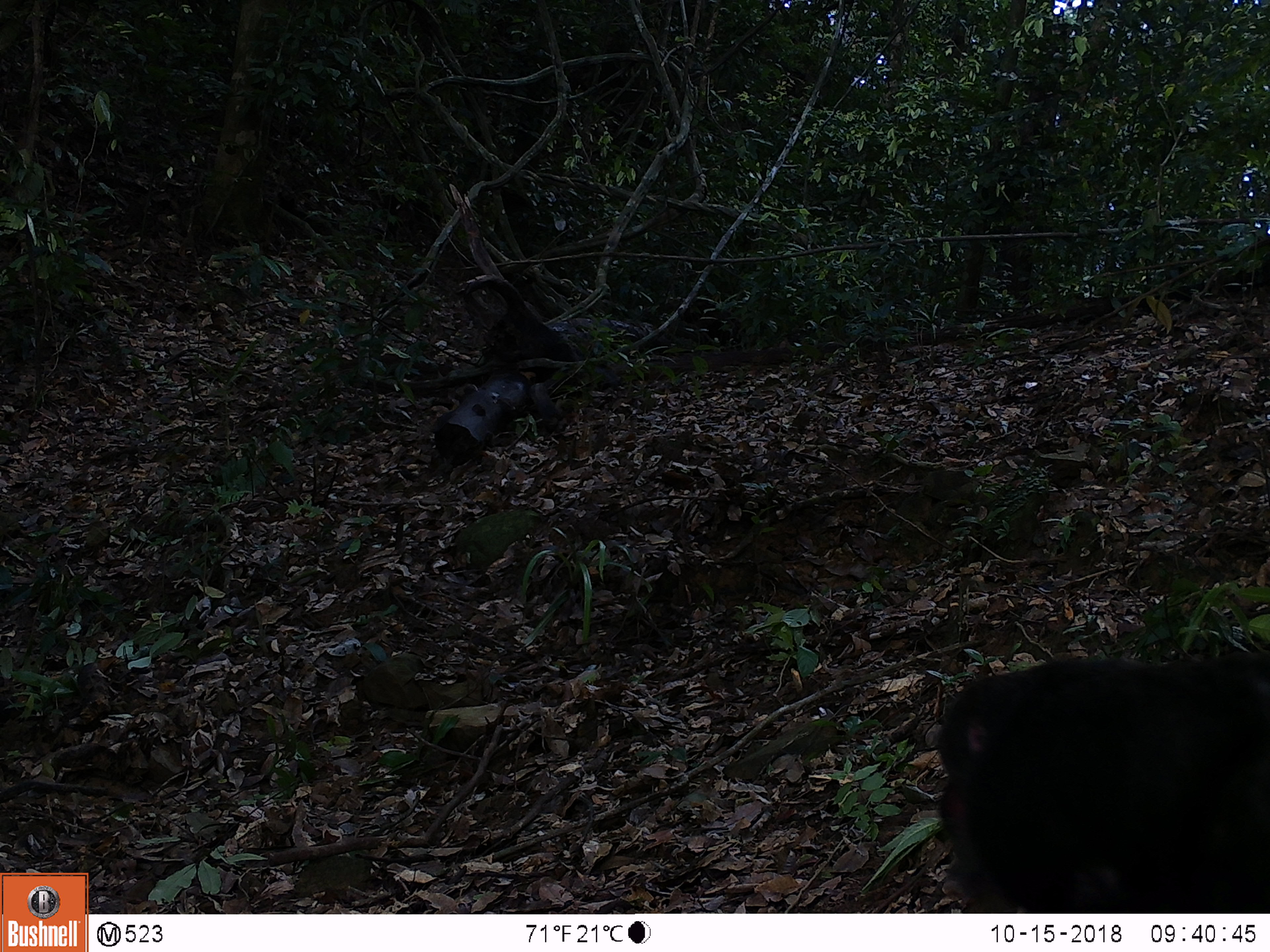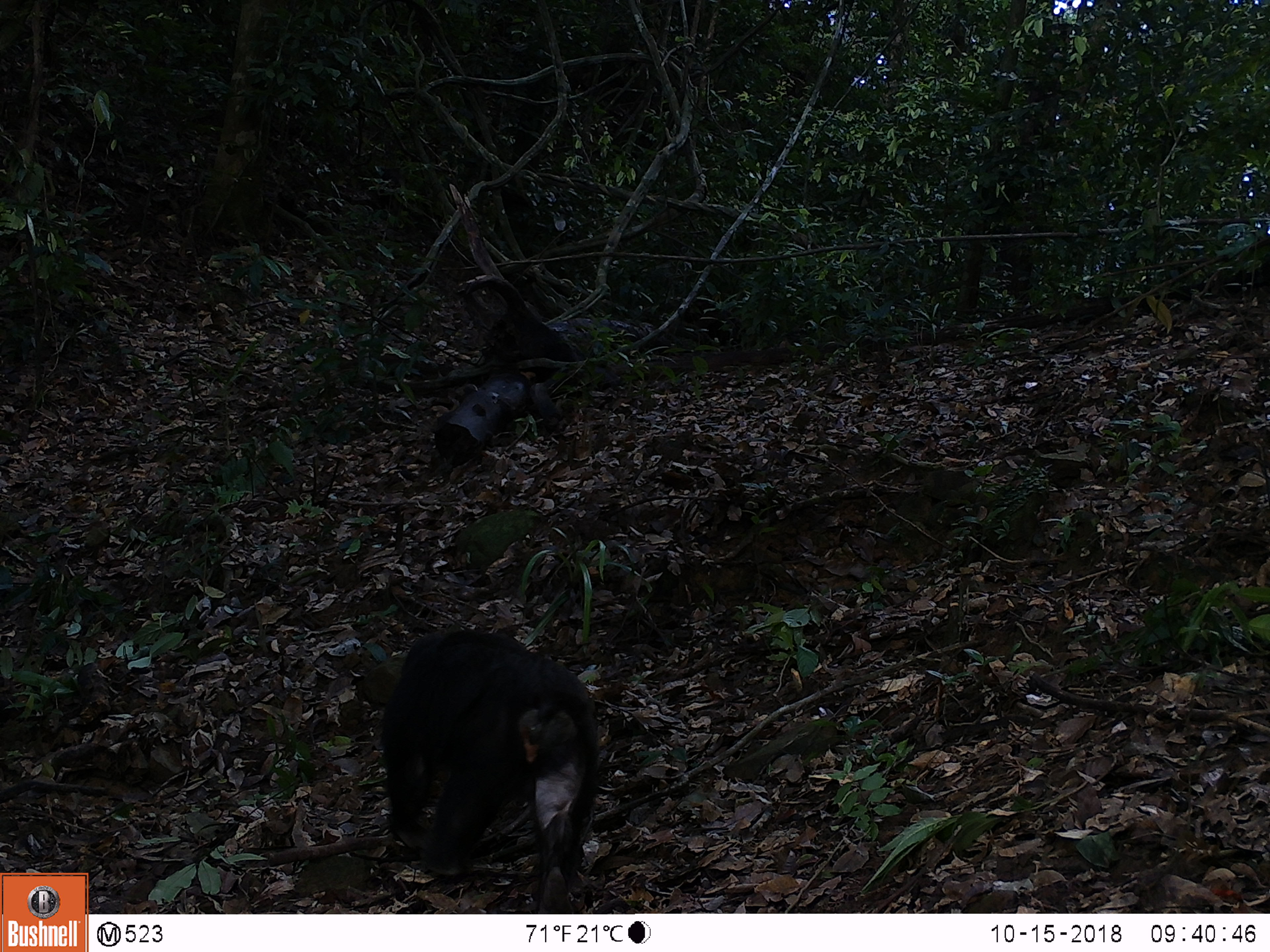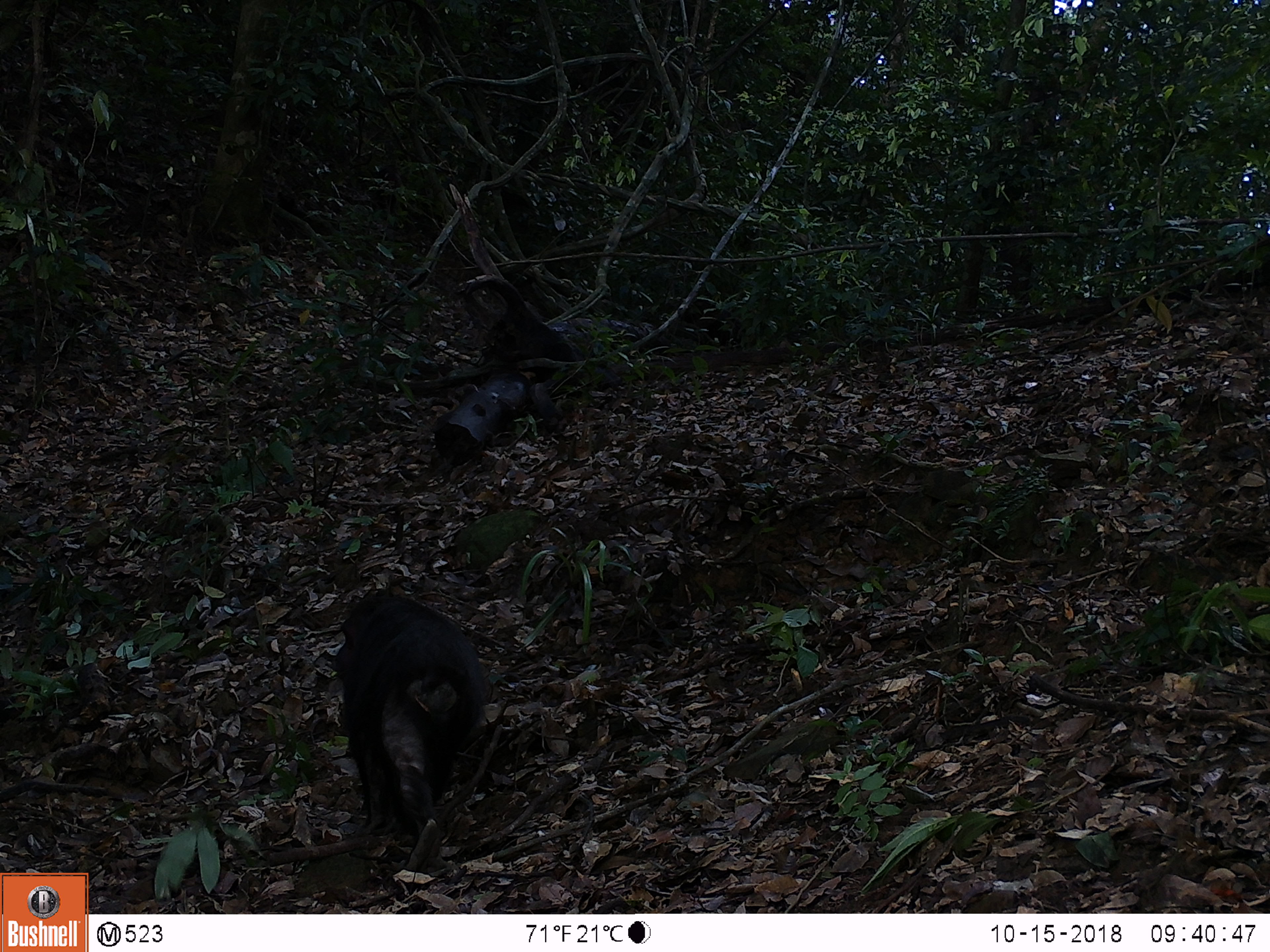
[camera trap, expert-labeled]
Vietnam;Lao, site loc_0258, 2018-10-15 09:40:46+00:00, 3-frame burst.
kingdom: Animalia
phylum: Chordata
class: Mammalia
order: Primates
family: Cercopithecidae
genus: Macaca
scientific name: Macaca arctoides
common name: stump-tailed macaque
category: stump tailed macaque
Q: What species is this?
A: Stump tailed macaque (stump-tailed macaque) (Macaca arctoides).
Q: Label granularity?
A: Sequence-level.